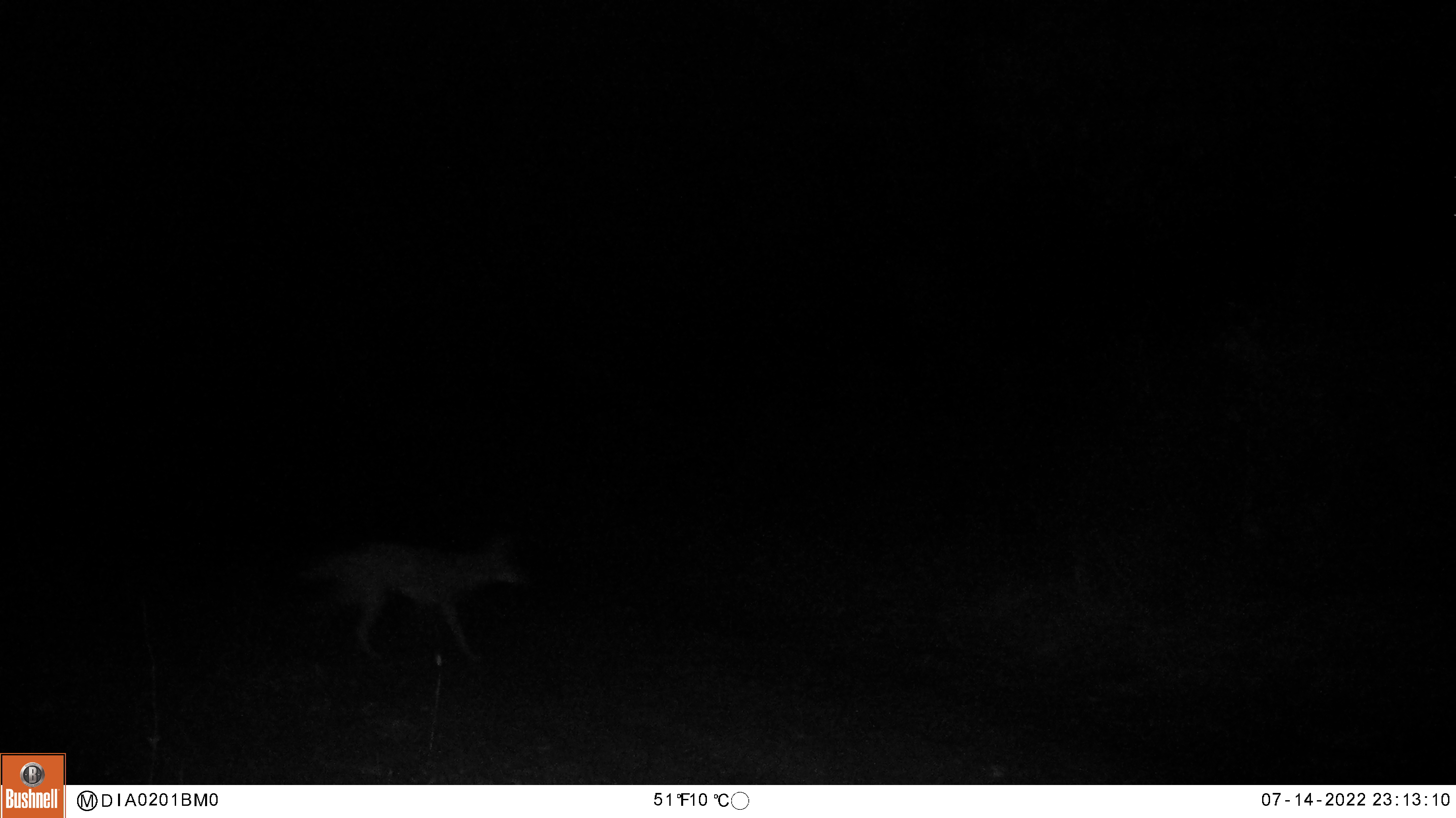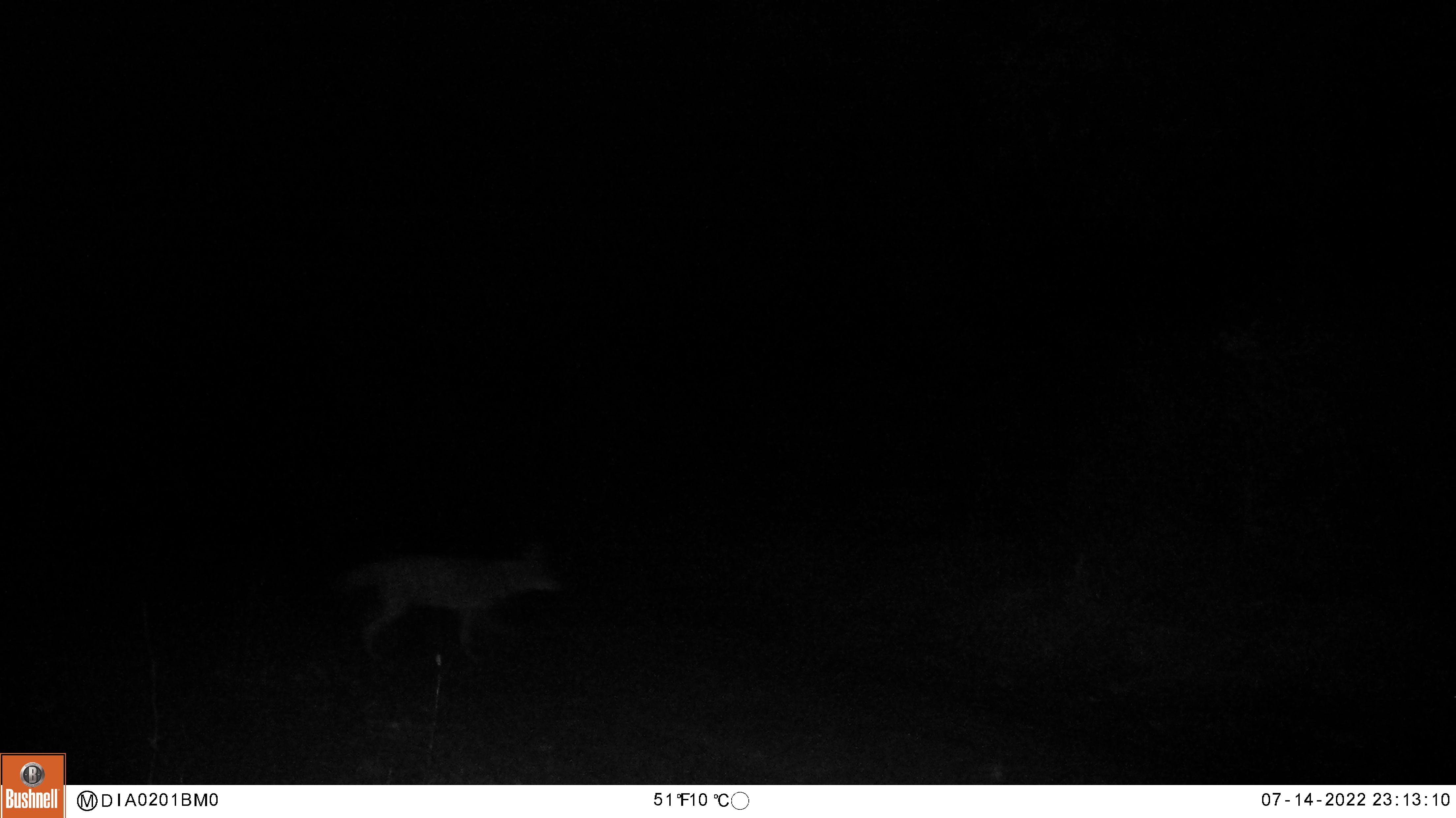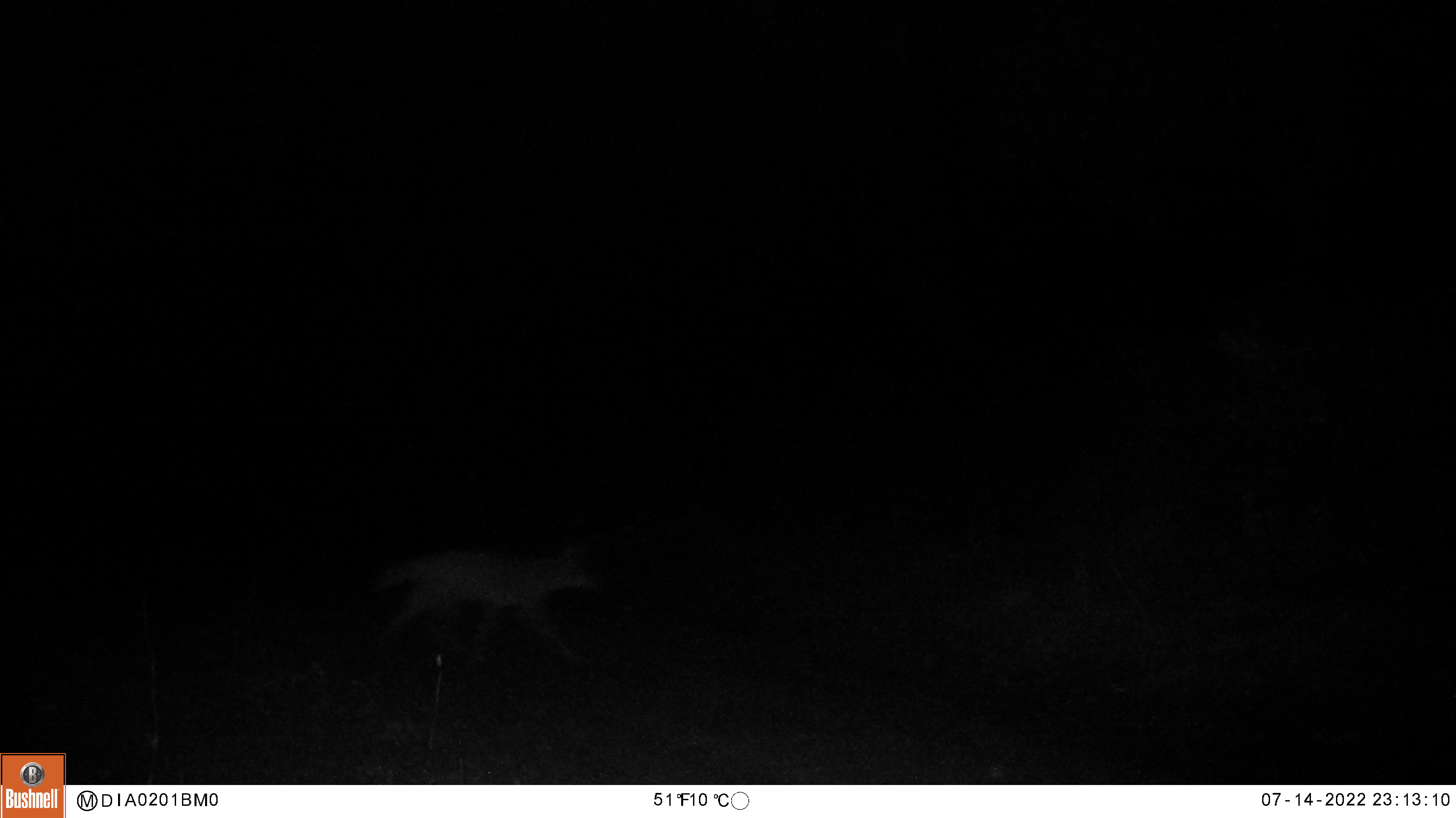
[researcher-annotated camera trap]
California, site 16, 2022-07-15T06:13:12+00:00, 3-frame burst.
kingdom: Animalia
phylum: Chordata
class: Mammalia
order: Carnivora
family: Canidae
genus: Canis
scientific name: Canis latrans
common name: coyote